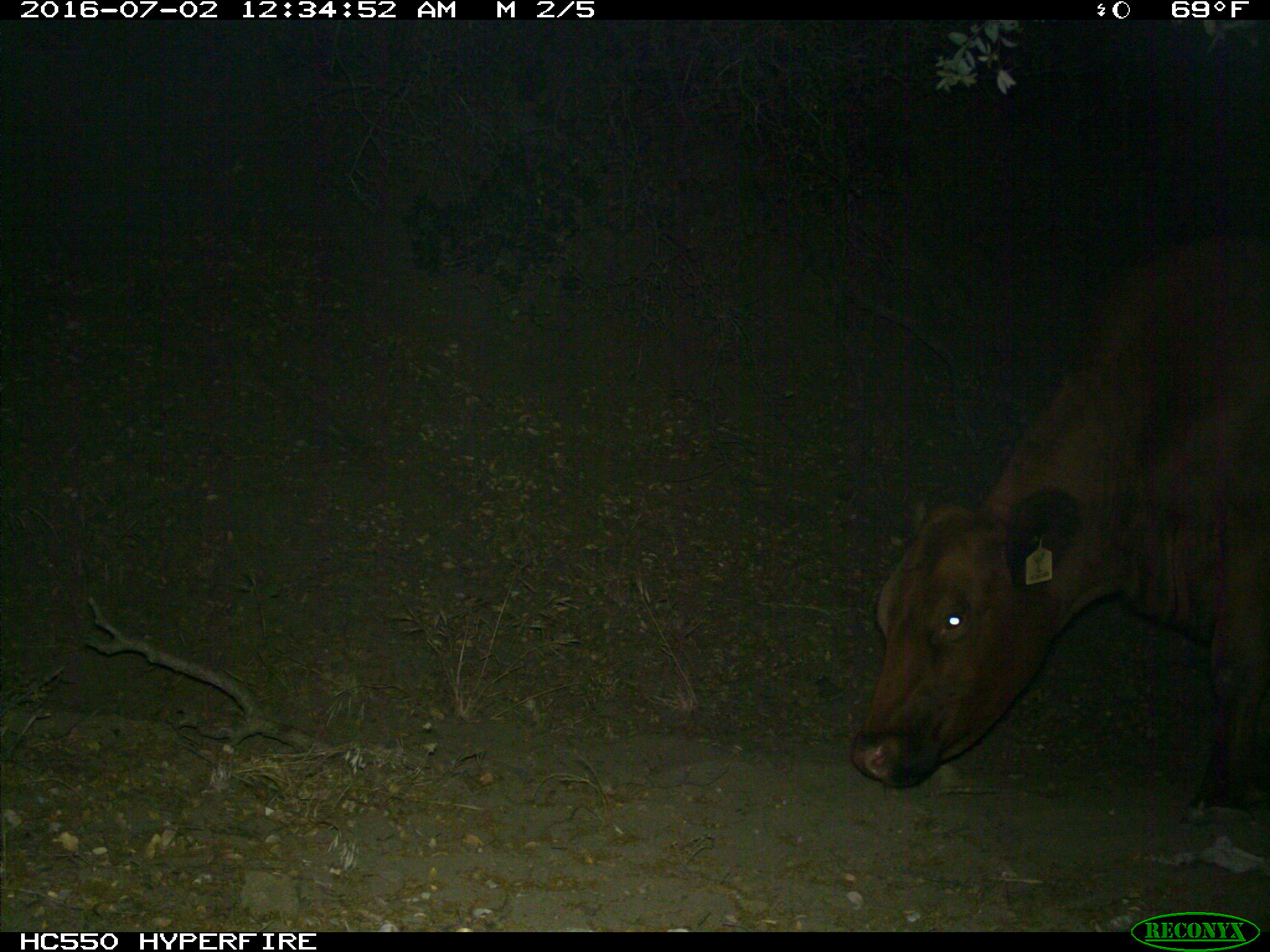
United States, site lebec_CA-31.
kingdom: Animalia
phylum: Chordata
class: Mammalia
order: Artiodactyla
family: Bovidae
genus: Bos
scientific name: Bos taurus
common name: domestic cow